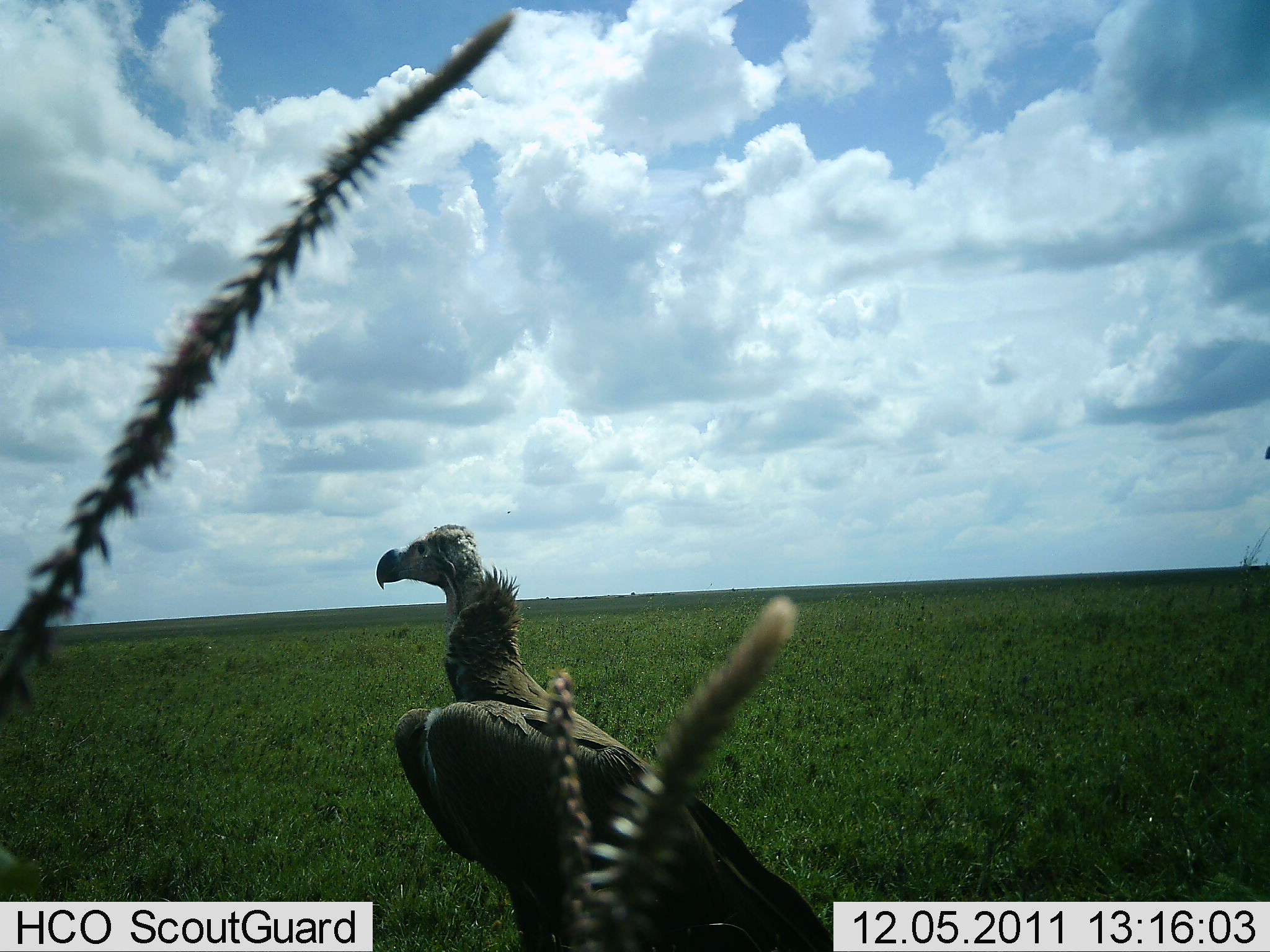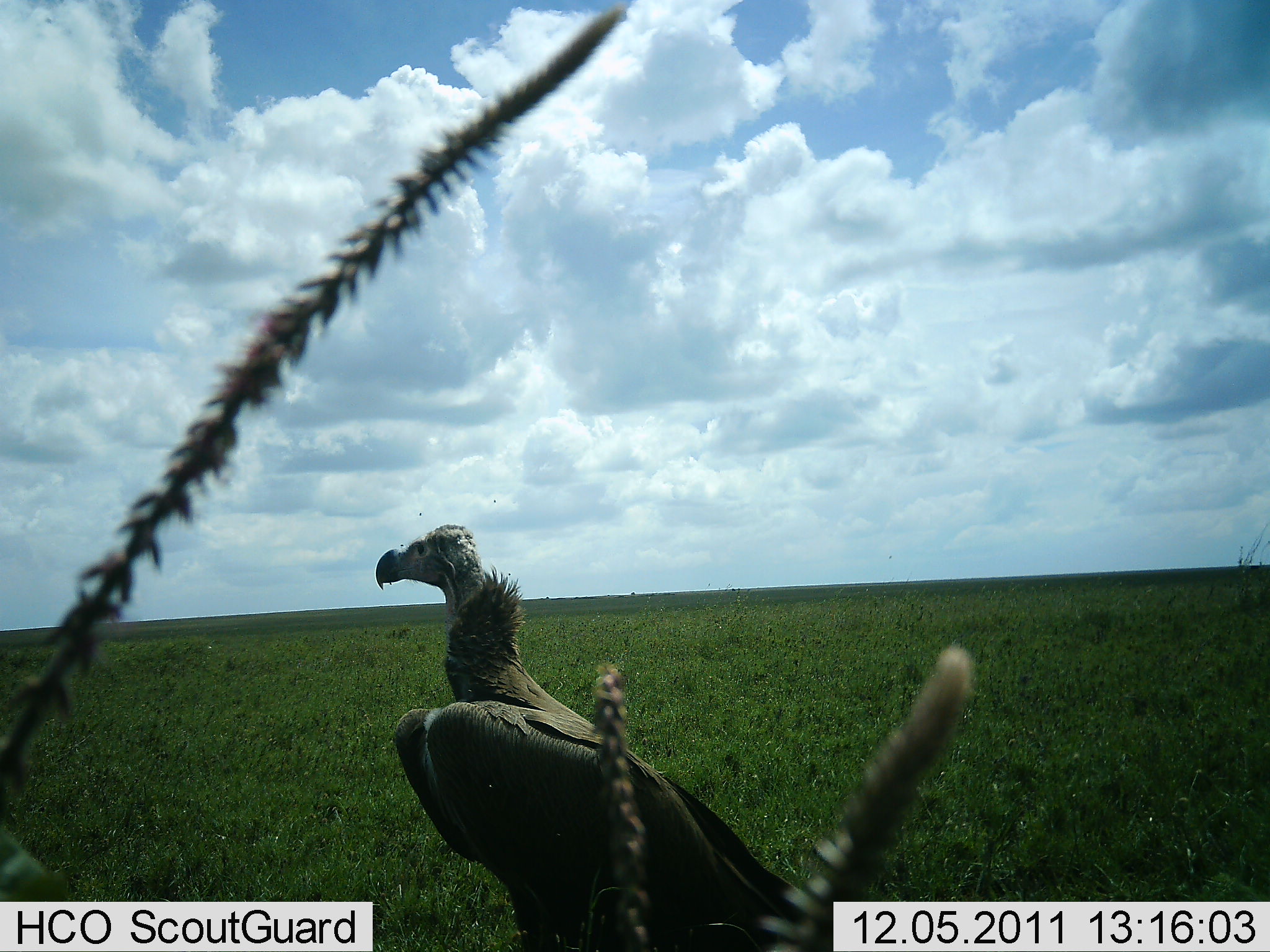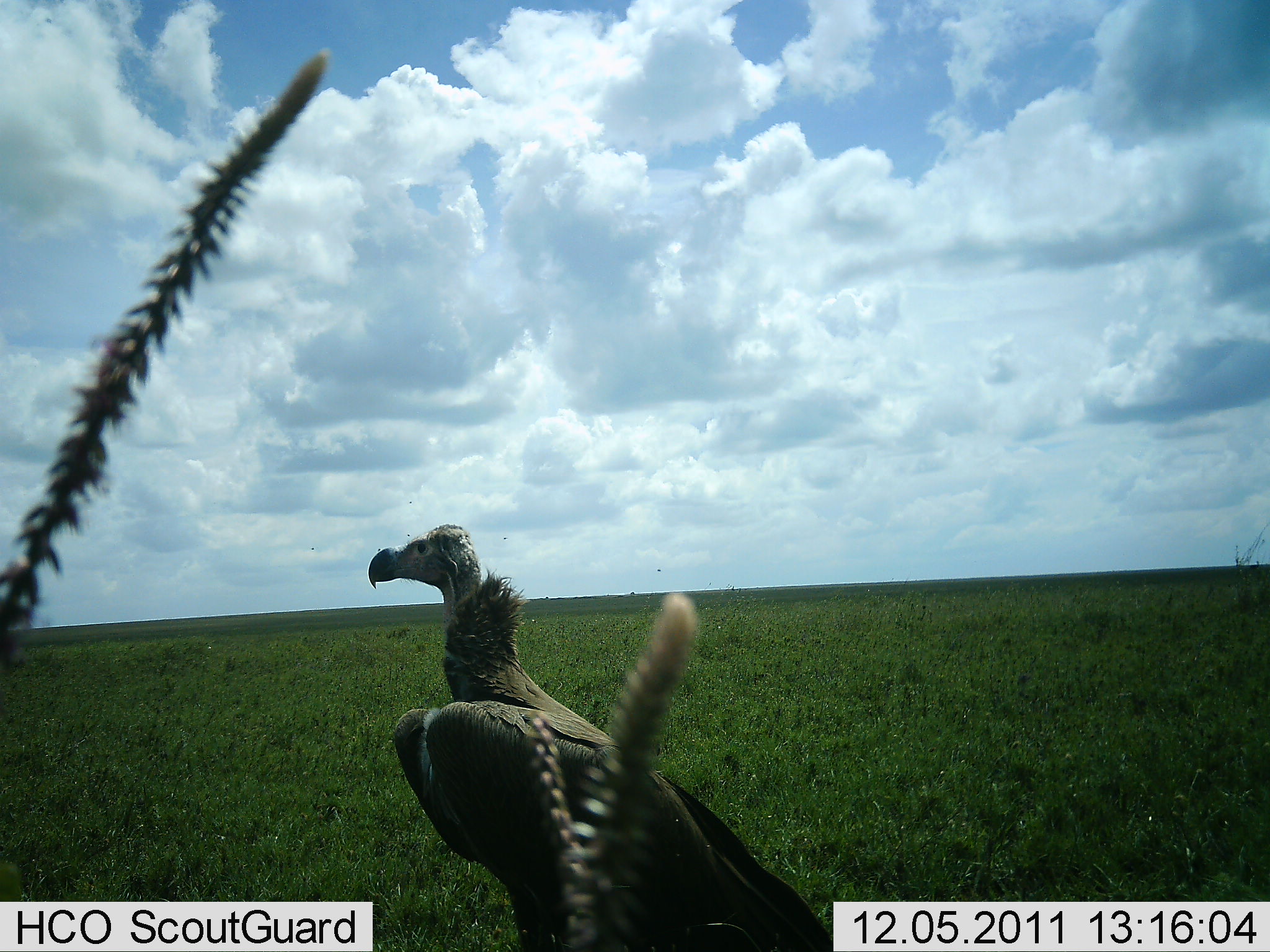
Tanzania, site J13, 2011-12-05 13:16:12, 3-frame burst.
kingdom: Animalia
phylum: Chordata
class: Aves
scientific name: Aves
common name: bird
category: otherbird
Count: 1.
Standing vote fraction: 100%.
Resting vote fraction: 0%.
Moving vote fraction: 0%.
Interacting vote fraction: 0%.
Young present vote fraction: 0%.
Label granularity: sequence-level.